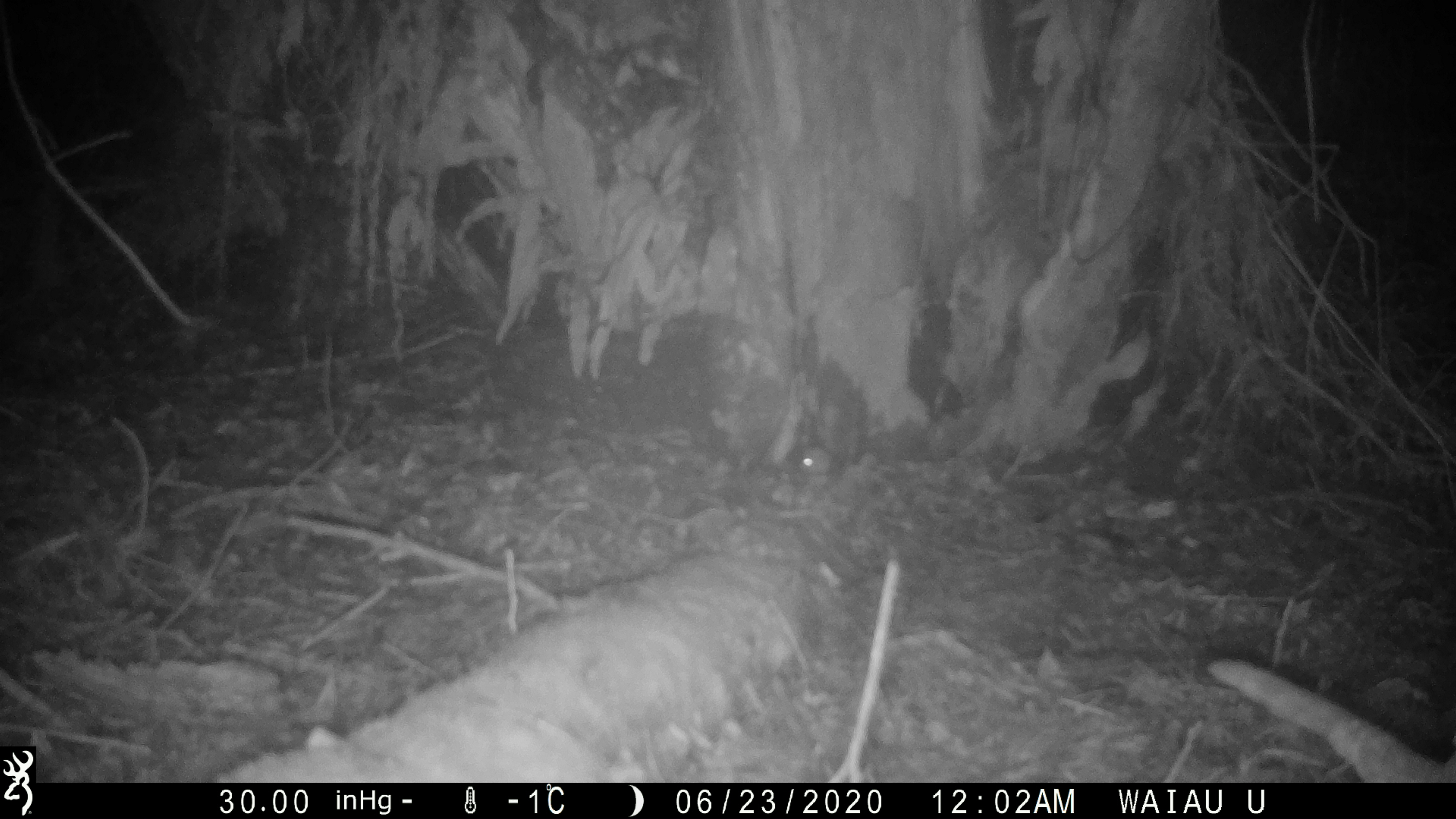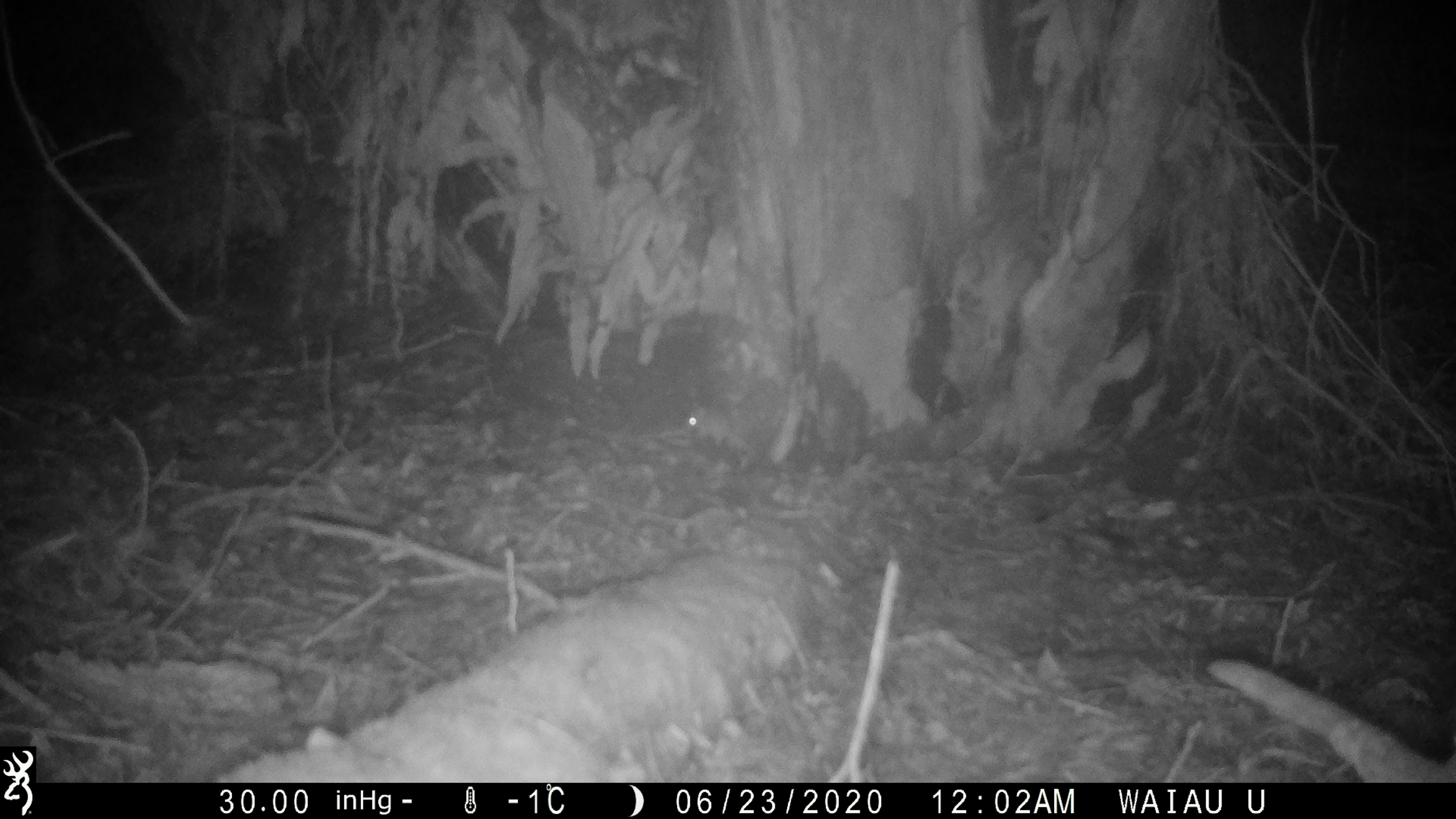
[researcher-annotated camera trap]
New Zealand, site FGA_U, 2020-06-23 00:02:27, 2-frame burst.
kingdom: Animalia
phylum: Chordata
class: Mammalia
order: Rodentia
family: Muridae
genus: Mus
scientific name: Mus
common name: mouse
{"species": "mouse (Mus)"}